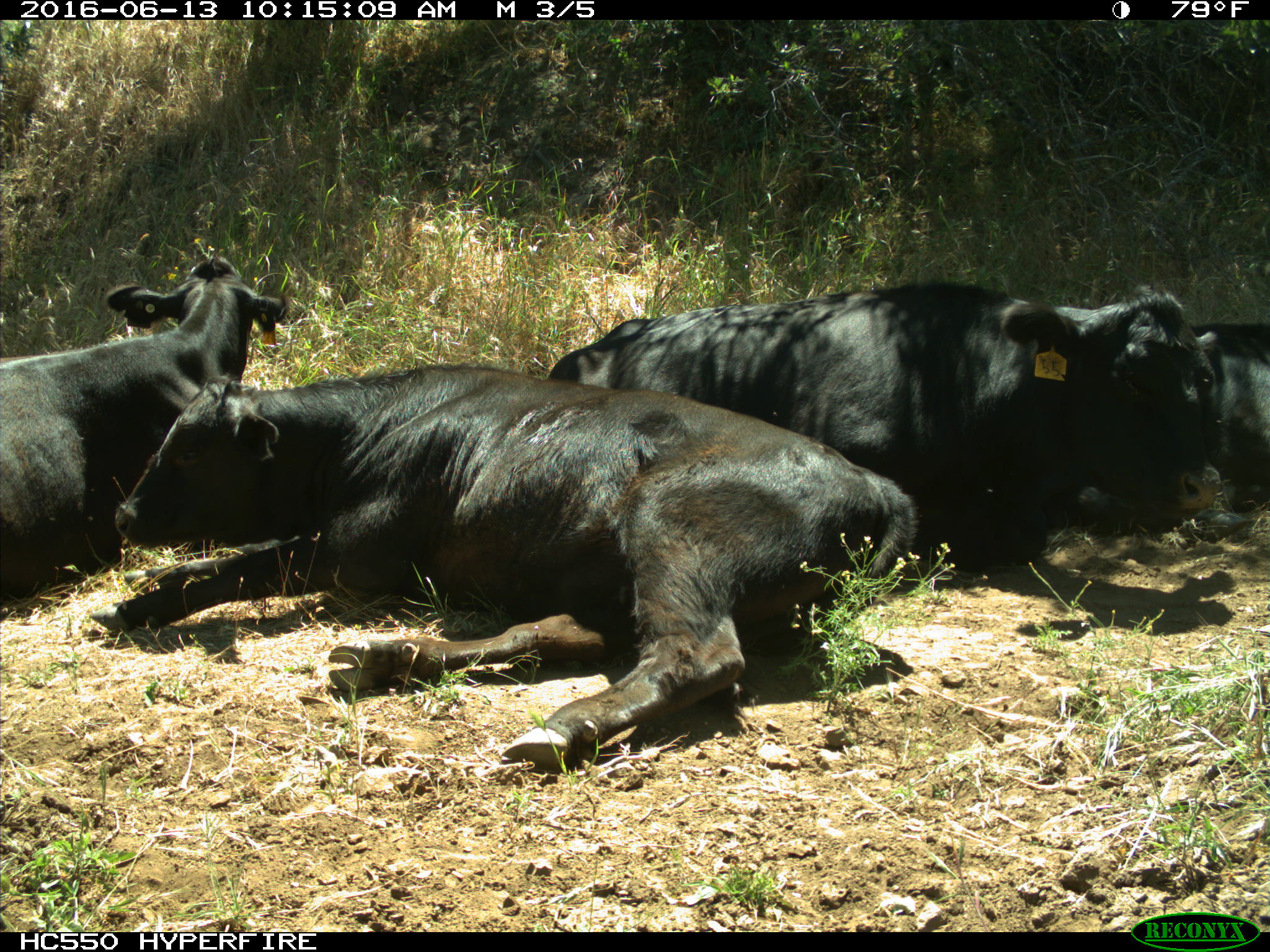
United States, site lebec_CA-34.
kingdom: Animalia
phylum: Chordata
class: Mammalia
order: Artiodactyla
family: Bovidae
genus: Bos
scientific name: Bos taurus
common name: domestic cow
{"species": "Bos taurus (domestic cow)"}